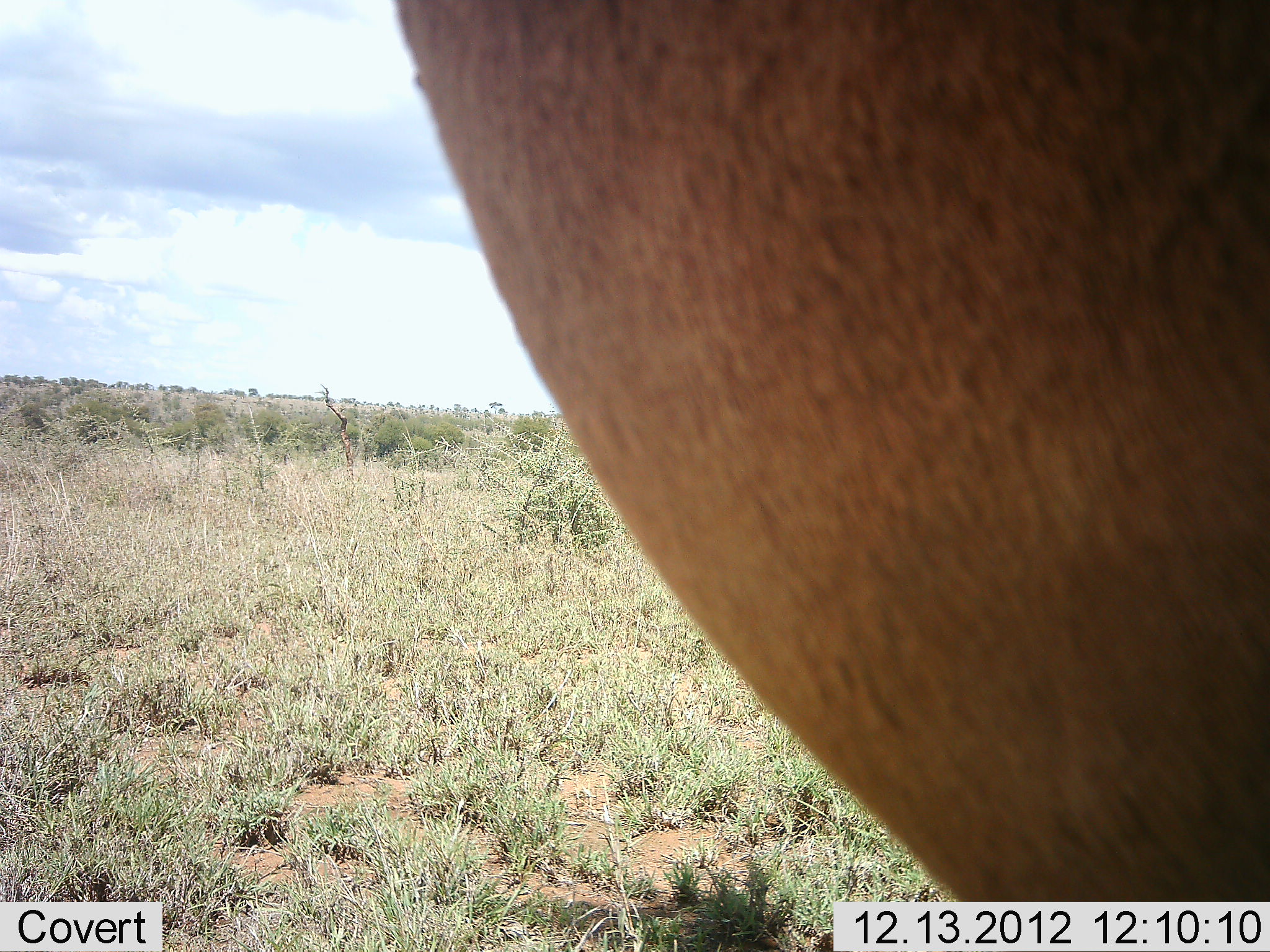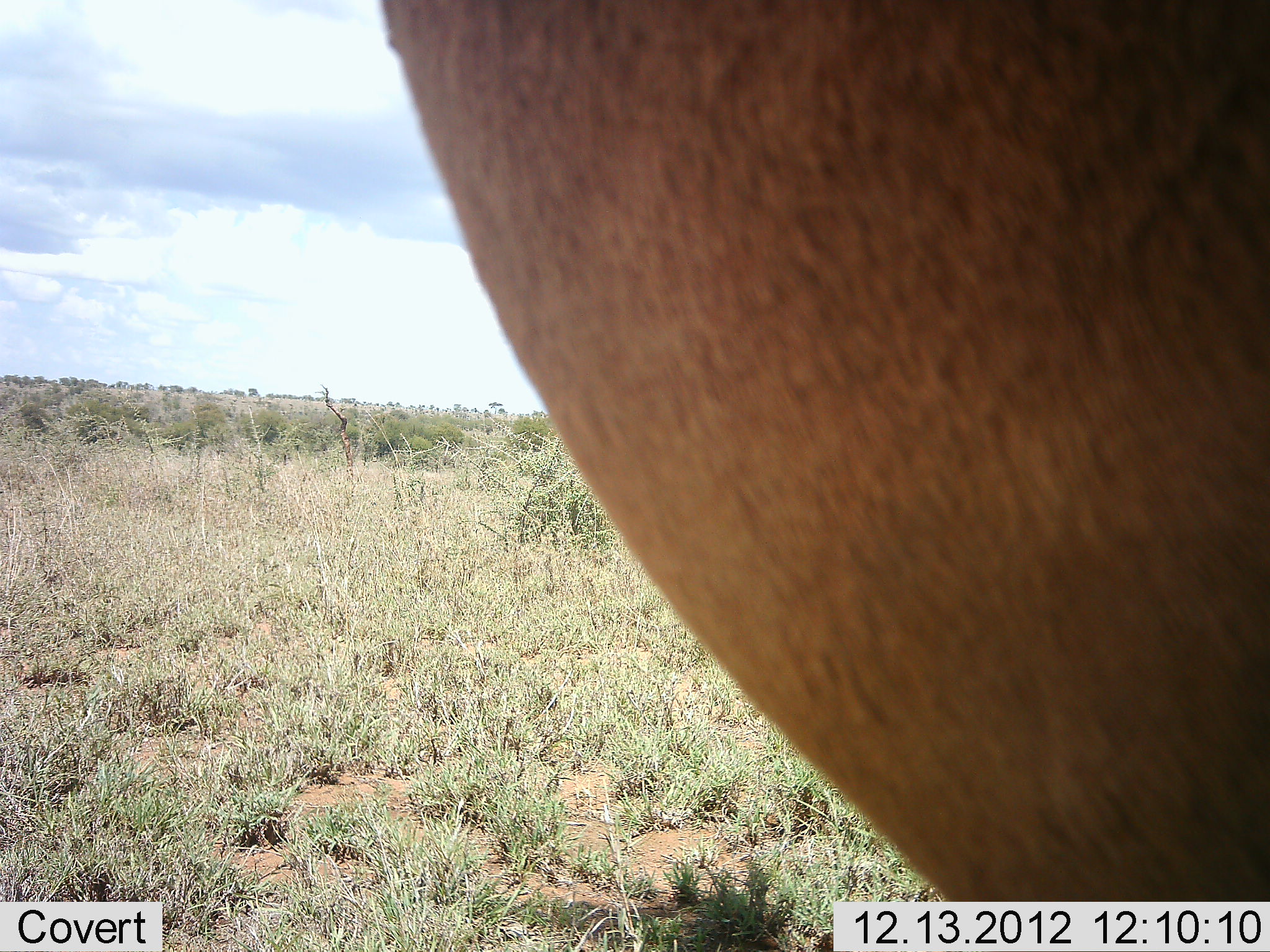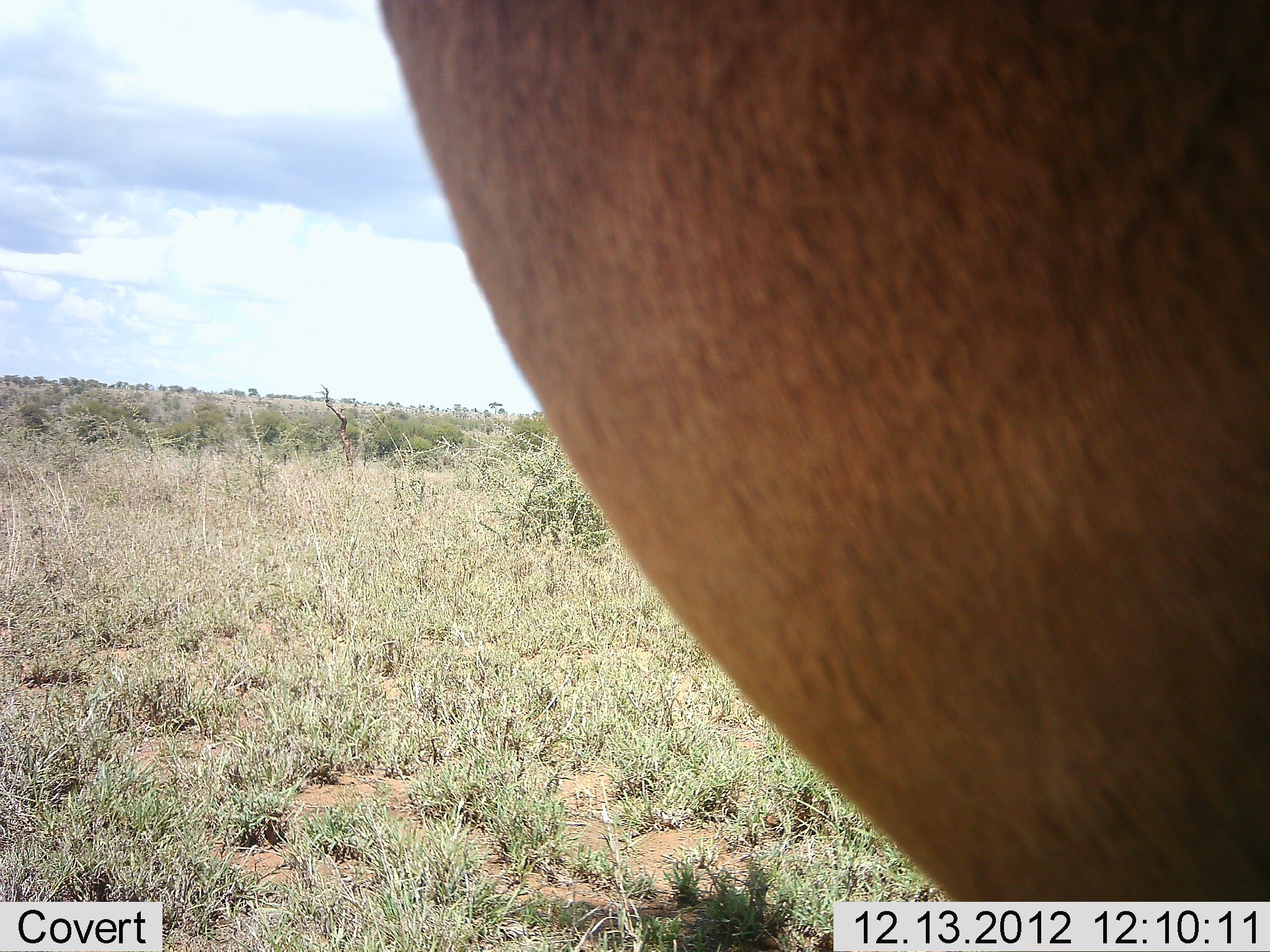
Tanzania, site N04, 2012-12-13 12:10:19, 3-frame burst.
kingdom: Animalia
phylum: Chordata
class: Mammalia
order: Artiodactyla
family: Bovidae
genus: Alcelaphus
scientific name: Alcelaphus buselaphus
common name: hartebeest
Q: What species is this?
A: Hartebeest (Alcelaphus buselaphus).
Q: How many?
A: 1.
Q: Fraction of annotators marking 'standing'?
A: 100%.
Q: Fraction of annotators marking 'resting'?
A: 0%.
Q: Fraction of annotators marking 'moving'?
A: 0%.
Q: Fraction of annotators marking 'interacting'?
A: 0%.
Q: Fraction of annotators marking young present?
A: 0%.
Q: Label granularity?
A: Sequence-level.